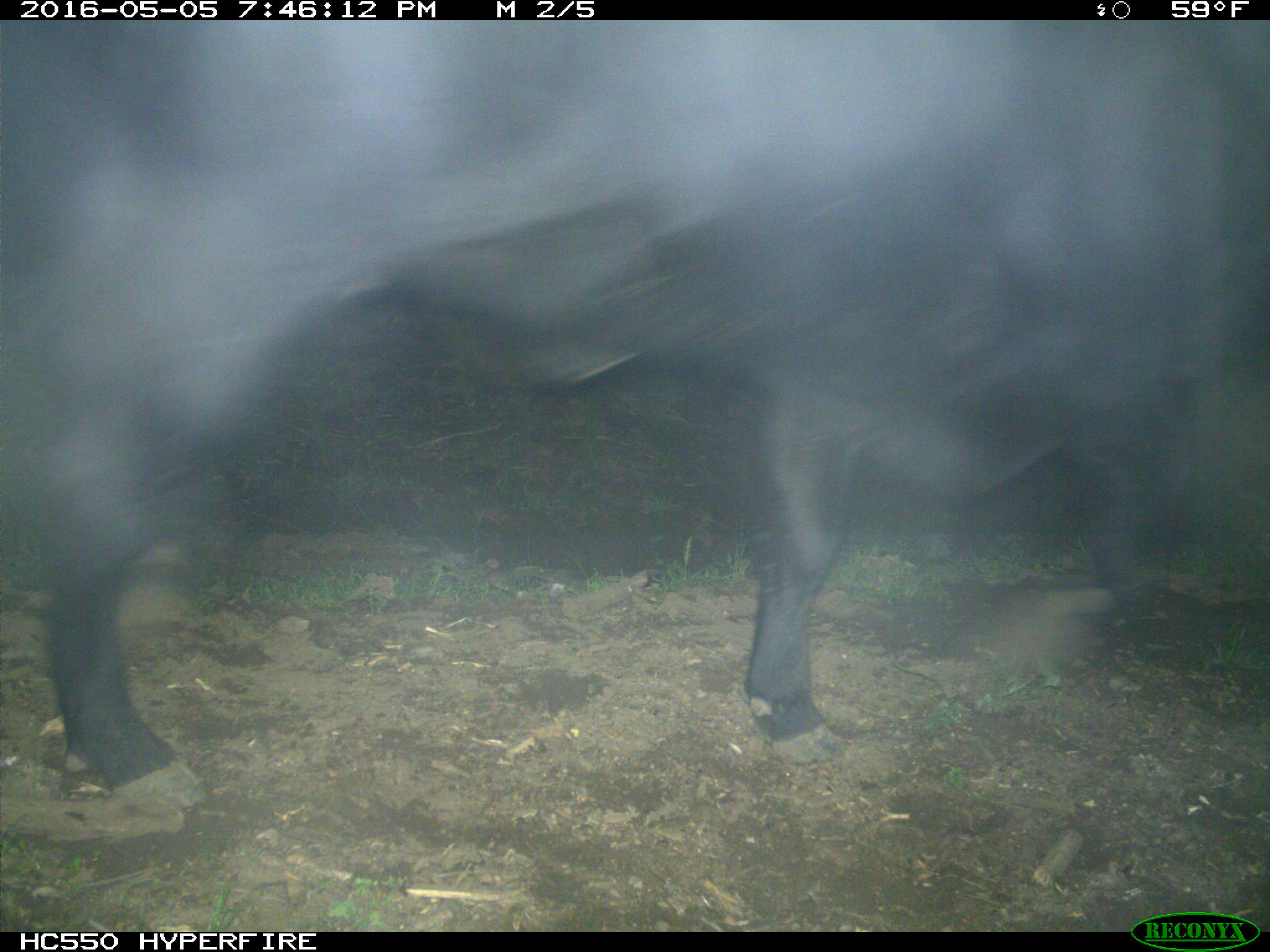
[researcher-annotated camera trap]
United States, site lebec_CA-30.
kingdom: Animalia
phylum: Chordata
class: Mammalia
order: Artiodactyla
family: Bovidae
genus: Bos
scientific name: Bos taurus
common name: domestic cow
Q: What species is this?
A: Bos taurus (domestic cow).